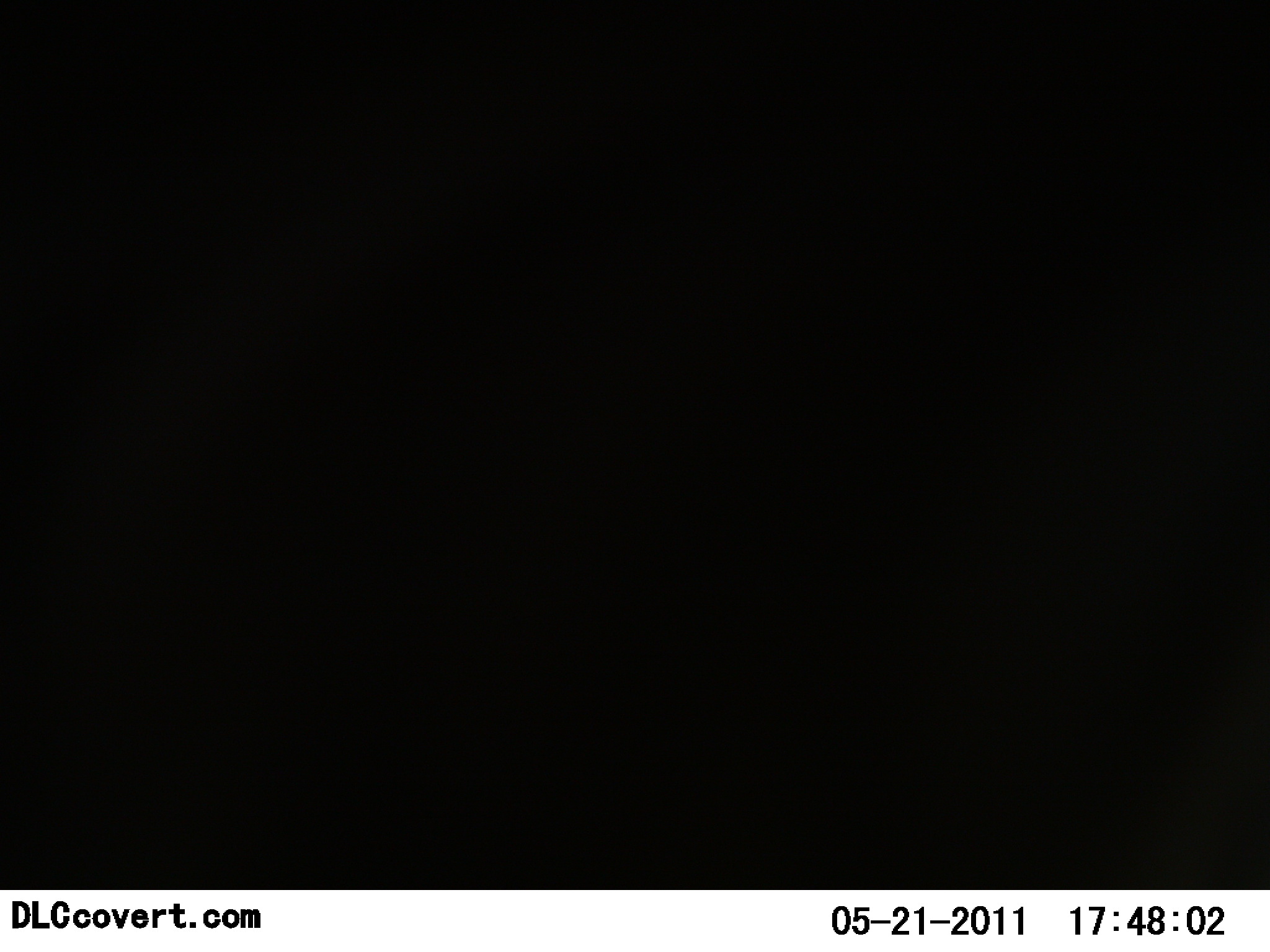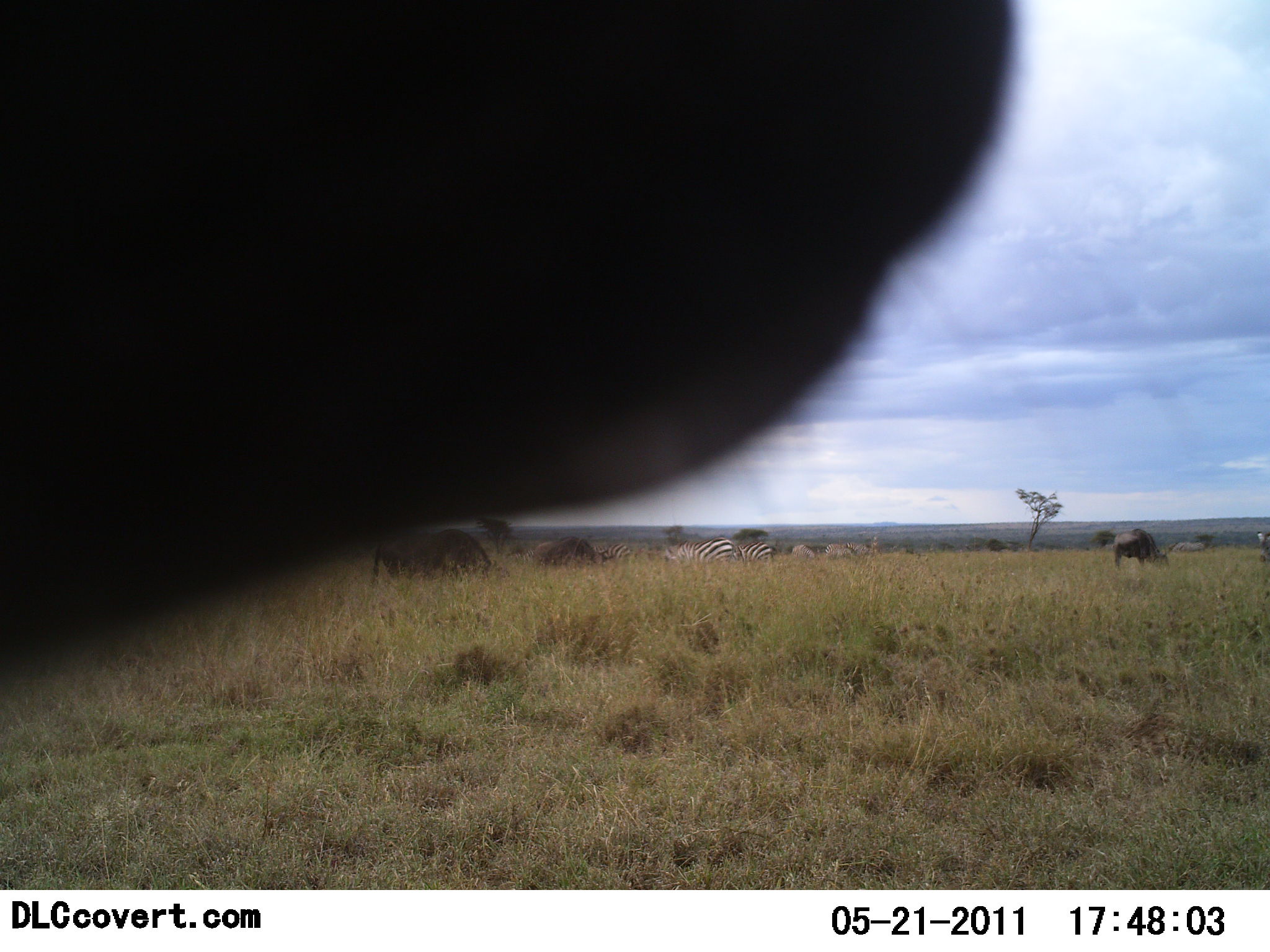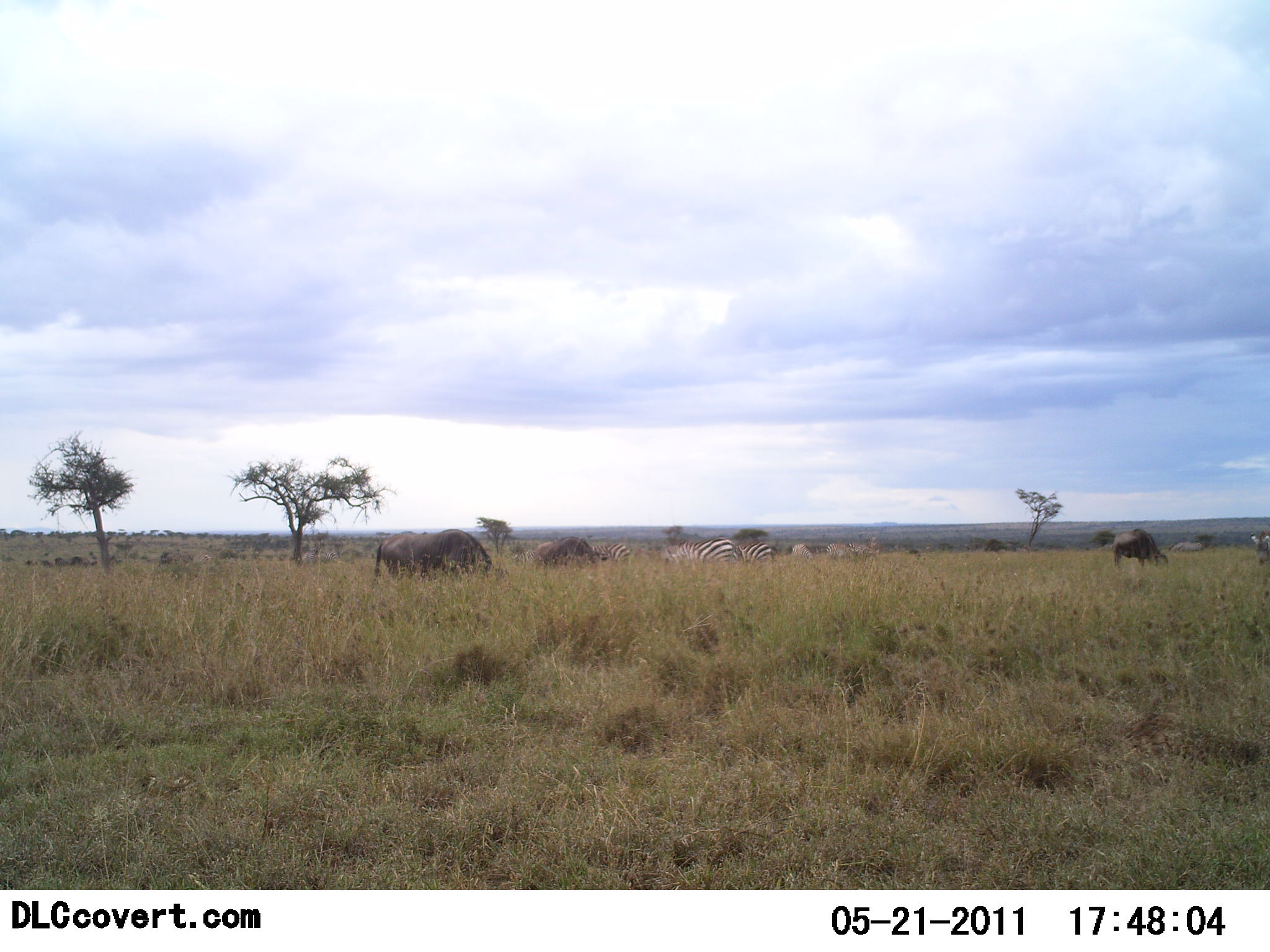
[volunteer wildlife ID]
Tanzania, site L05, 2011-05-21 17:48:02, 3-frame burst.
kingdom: Animalia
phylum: Chordata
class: Mammalia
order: Artiodactyla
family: Bovidae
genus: Connochaetes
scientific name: Connochaetes taurinus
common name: blue wildebeest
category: wildebeest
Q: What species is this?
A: Wildebeest (blue wildebeest) (Connochaetes taurinus).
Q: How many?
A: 3.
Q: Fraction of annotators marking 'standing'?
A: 25%.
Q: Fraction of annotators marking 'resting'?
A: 0%.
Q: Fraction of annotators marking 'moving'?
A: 25%.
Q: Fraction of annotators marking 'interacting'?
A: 0%.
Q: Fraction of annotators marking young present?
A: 0%.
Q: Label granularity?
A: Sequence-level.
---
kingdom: Animalia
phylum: Chordata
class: Mammalia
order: Perissodactyla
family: Equidae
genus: Equus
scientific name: Equus quagga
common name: plains zebra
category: zebra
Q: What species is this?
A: Zebra (plains zebra) (Equus quagga).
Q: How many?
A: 3.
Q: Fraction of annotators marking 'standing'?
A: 31%.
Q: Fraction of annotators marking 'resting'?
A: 25%.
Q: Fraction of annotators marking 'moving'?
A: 0%.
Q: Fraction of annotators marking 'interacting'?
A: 0%.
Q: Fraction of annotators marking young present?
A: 0%.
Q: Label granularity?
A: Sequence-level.